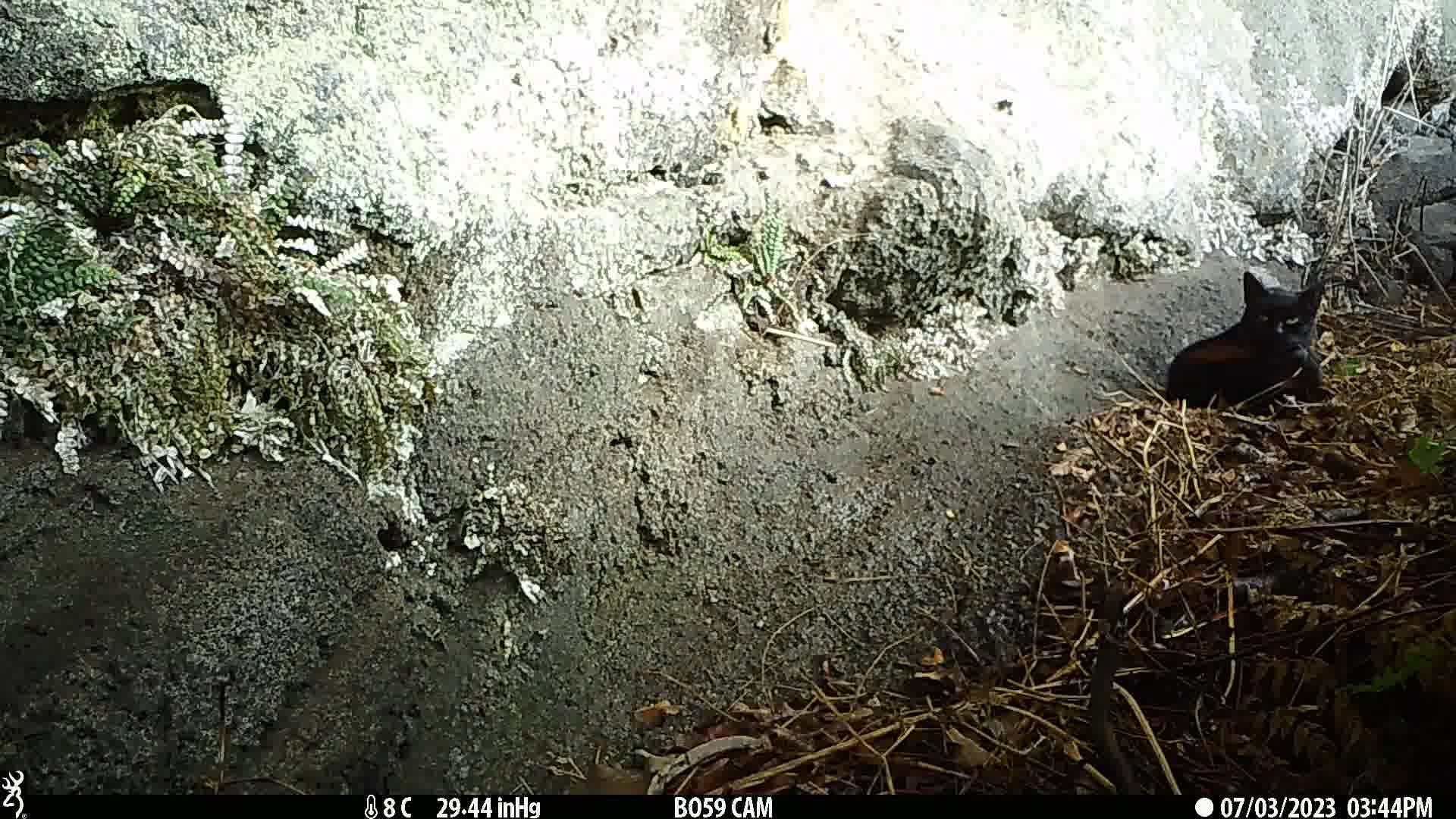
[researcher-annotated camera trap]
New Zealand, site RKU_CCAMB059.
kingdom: Animalia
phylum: Chordata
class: Mammalia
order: Carnivora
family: Felidae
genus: Felis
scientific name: Felis catus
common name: domestic cat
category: cat